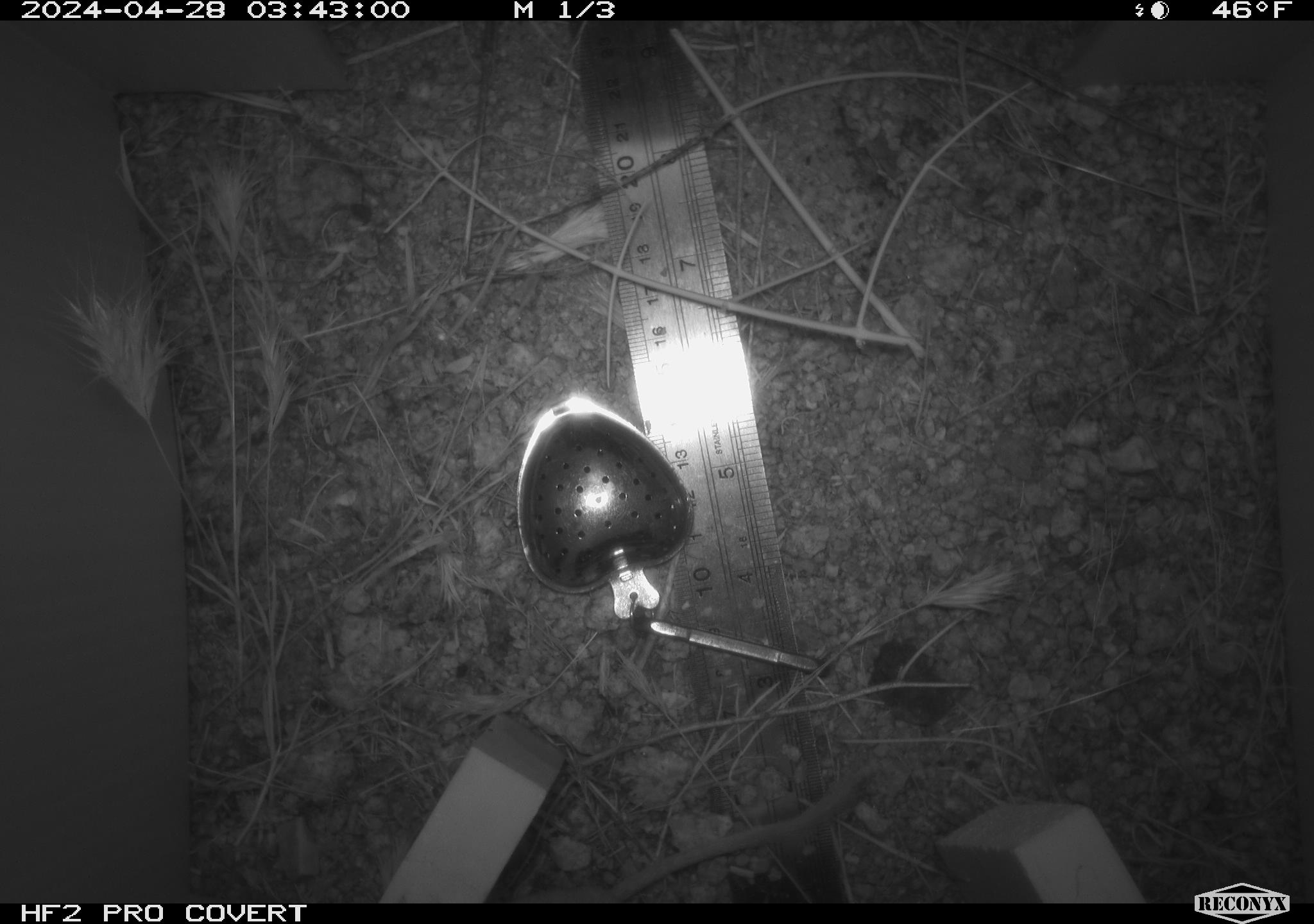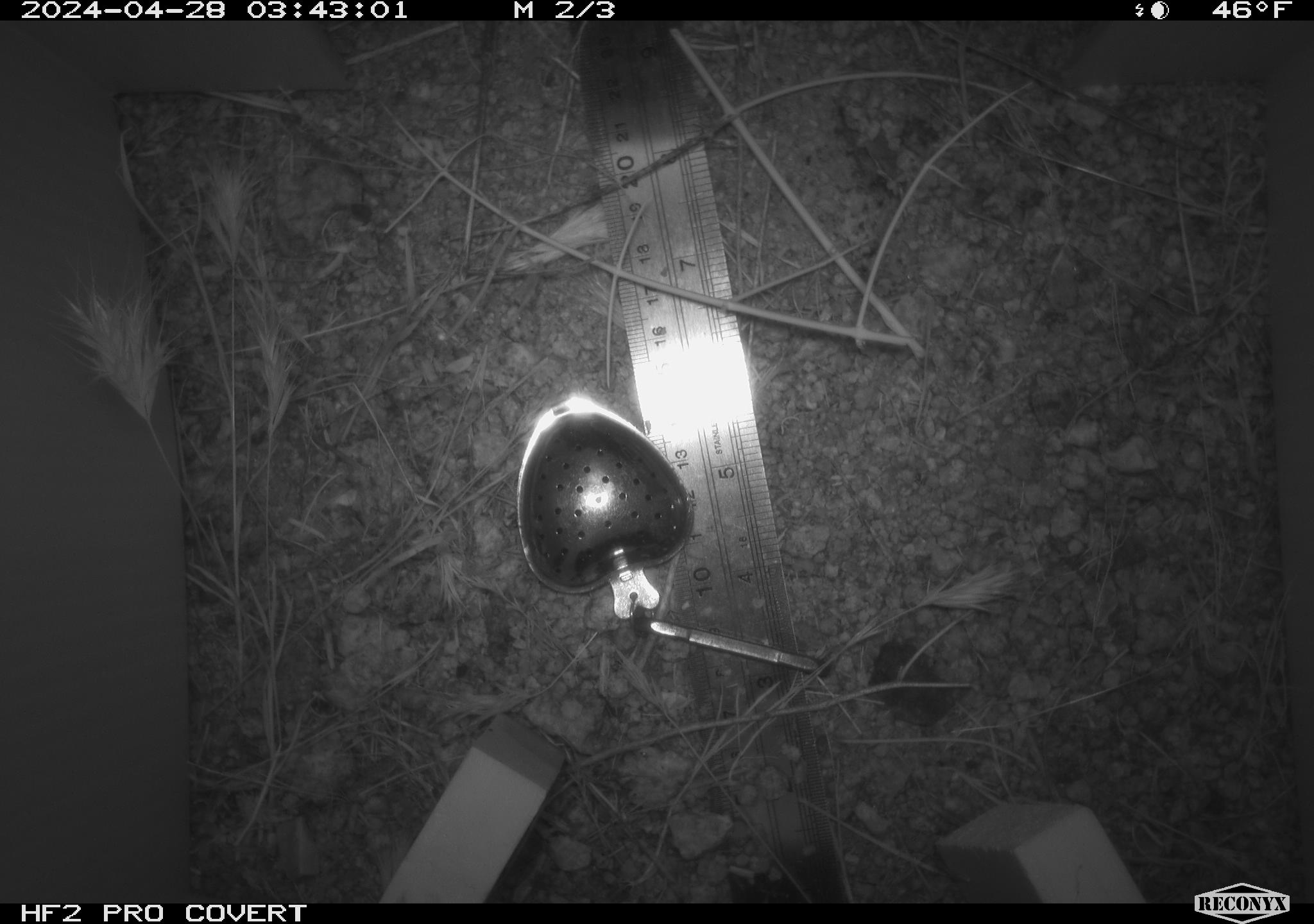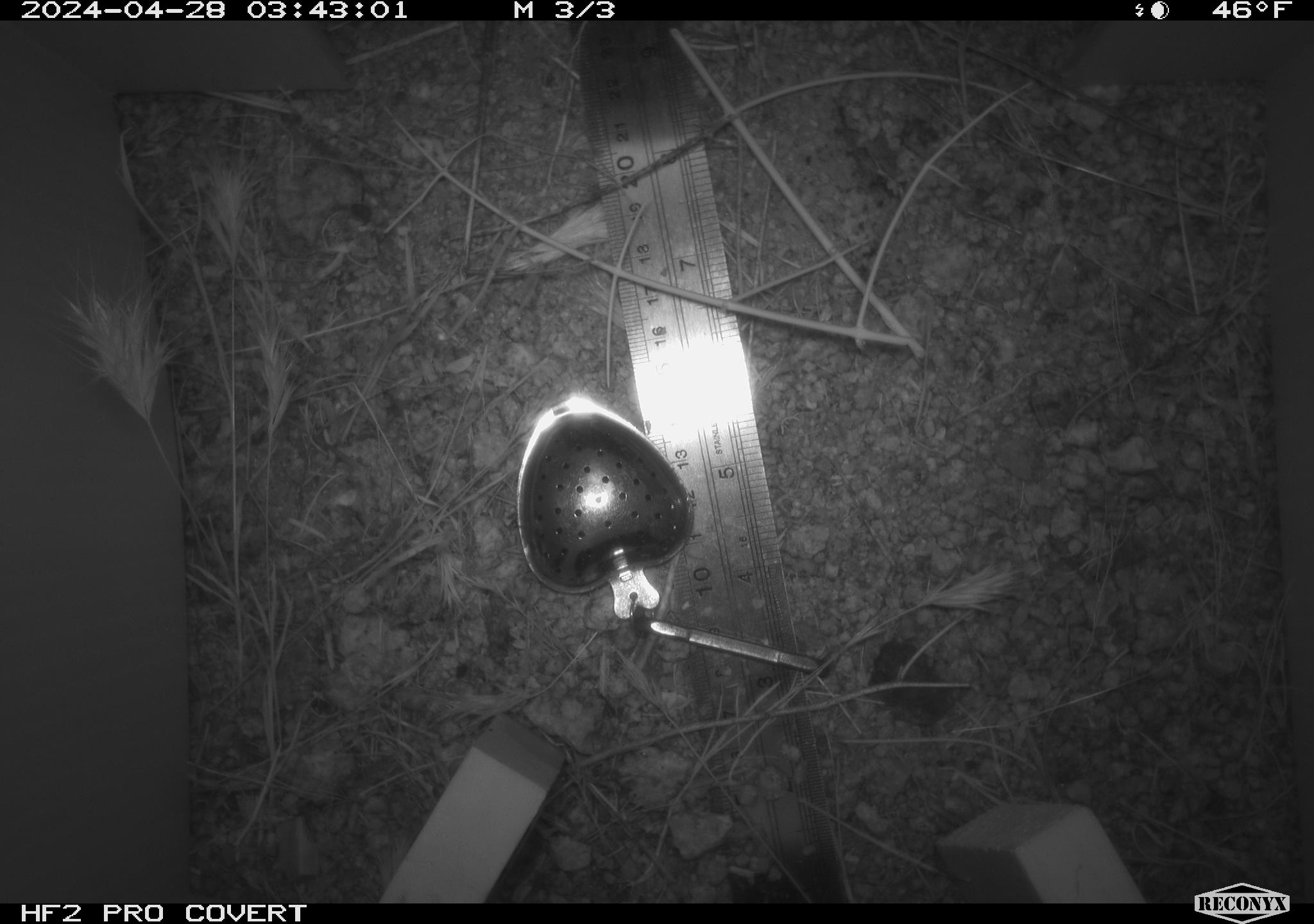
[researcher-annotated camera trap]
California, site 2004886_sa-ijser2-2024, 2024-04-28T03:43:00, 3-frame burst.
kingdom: Animalia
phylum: Chordata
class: Mammalia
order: Rodentia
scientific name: Rodentia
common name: mouse species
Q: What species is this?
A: Mouse species (Rodentia).